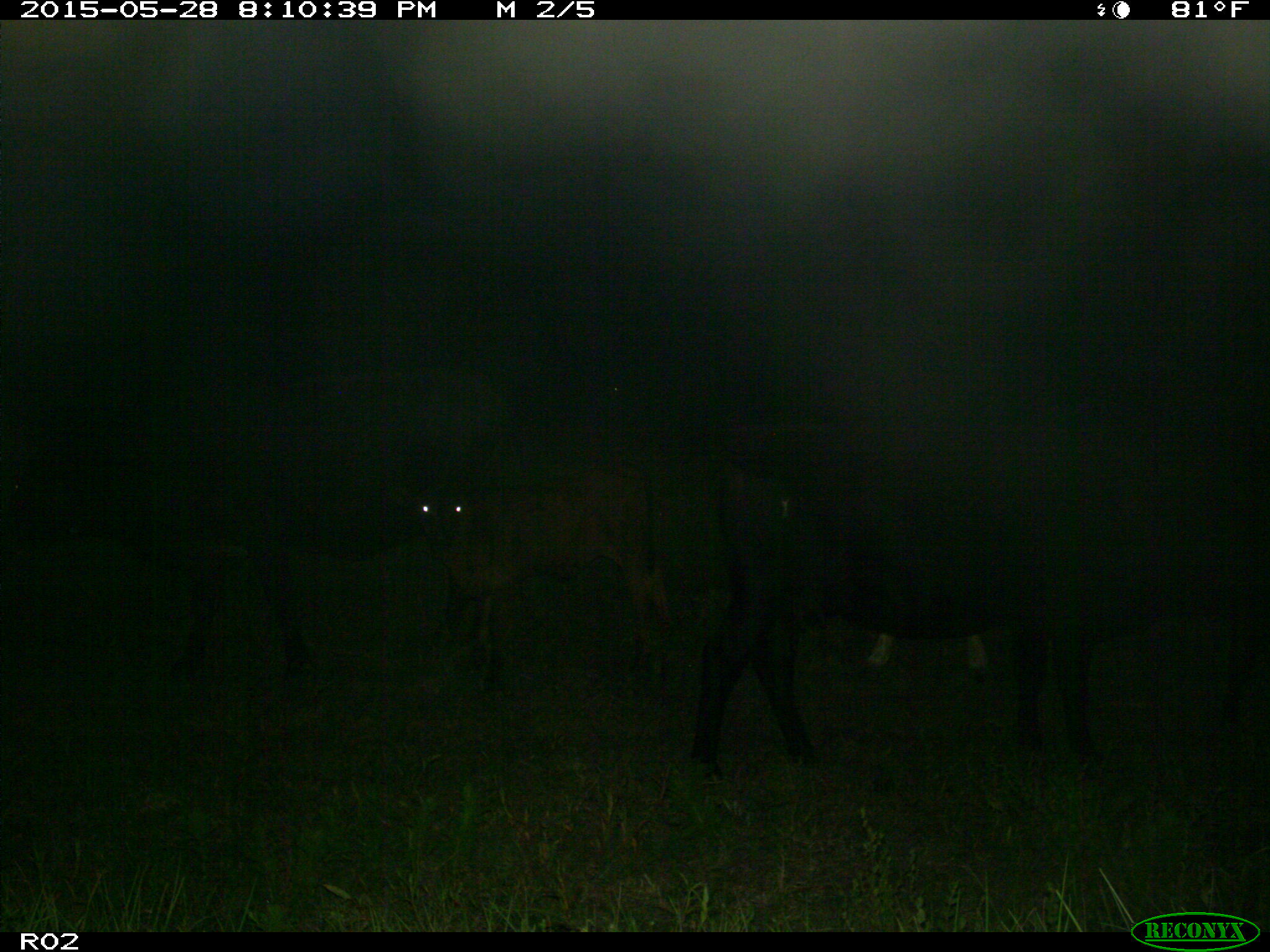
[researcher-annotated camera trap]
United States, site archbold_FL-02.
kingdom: Animalia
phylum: Chordata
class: Mammalia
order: Artiodactyla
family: Bovidae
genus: Bos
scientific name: Bos taurus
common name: domestic cow